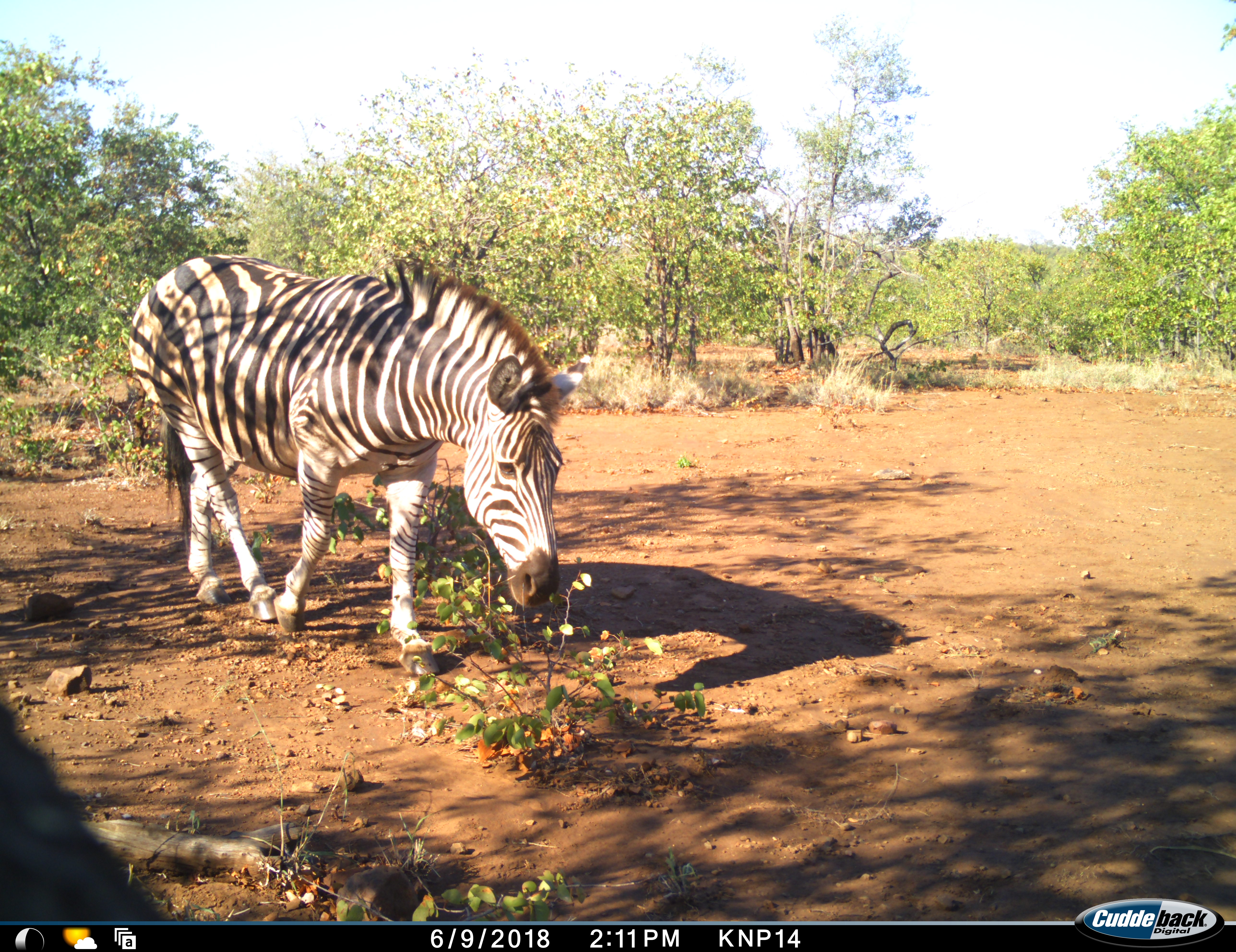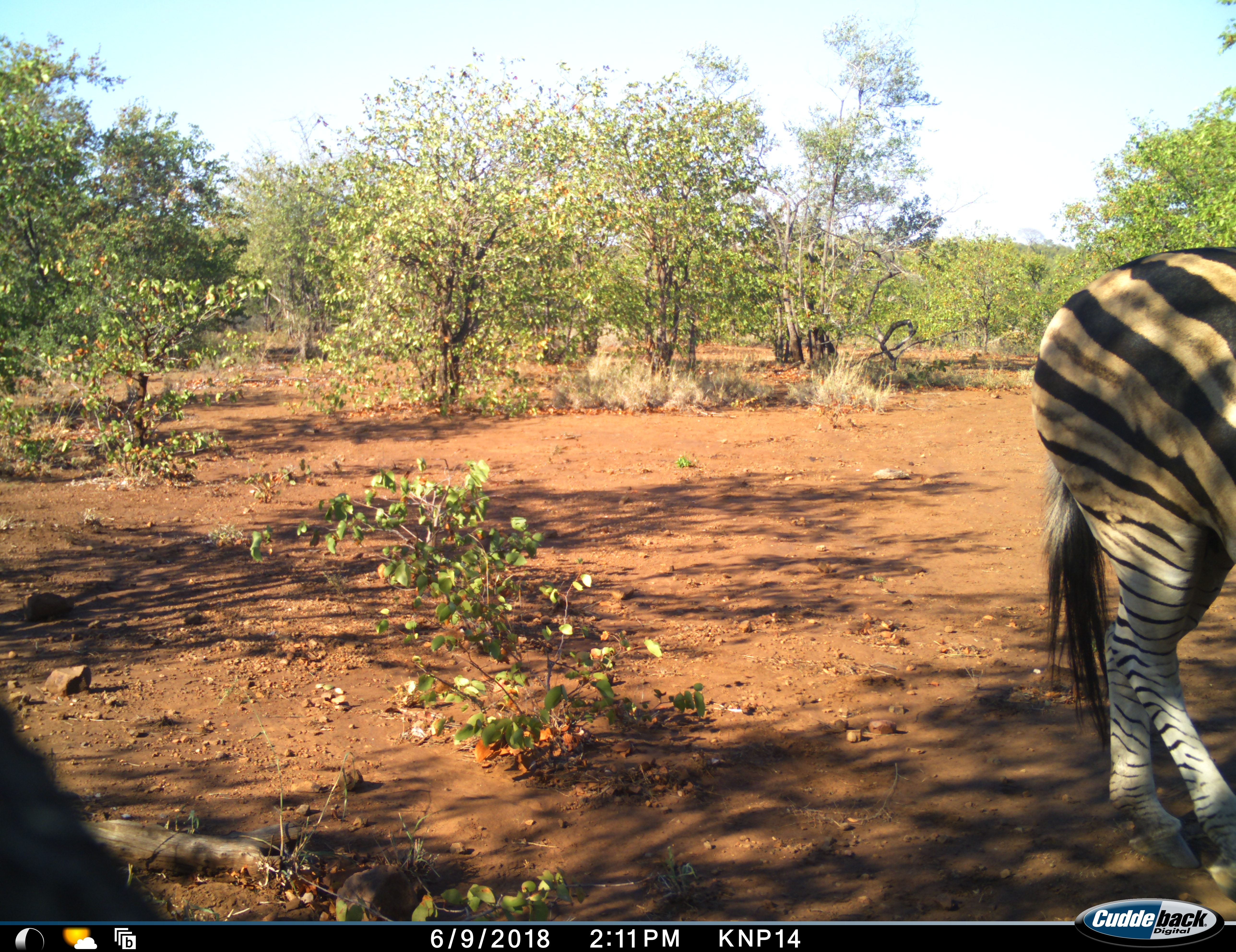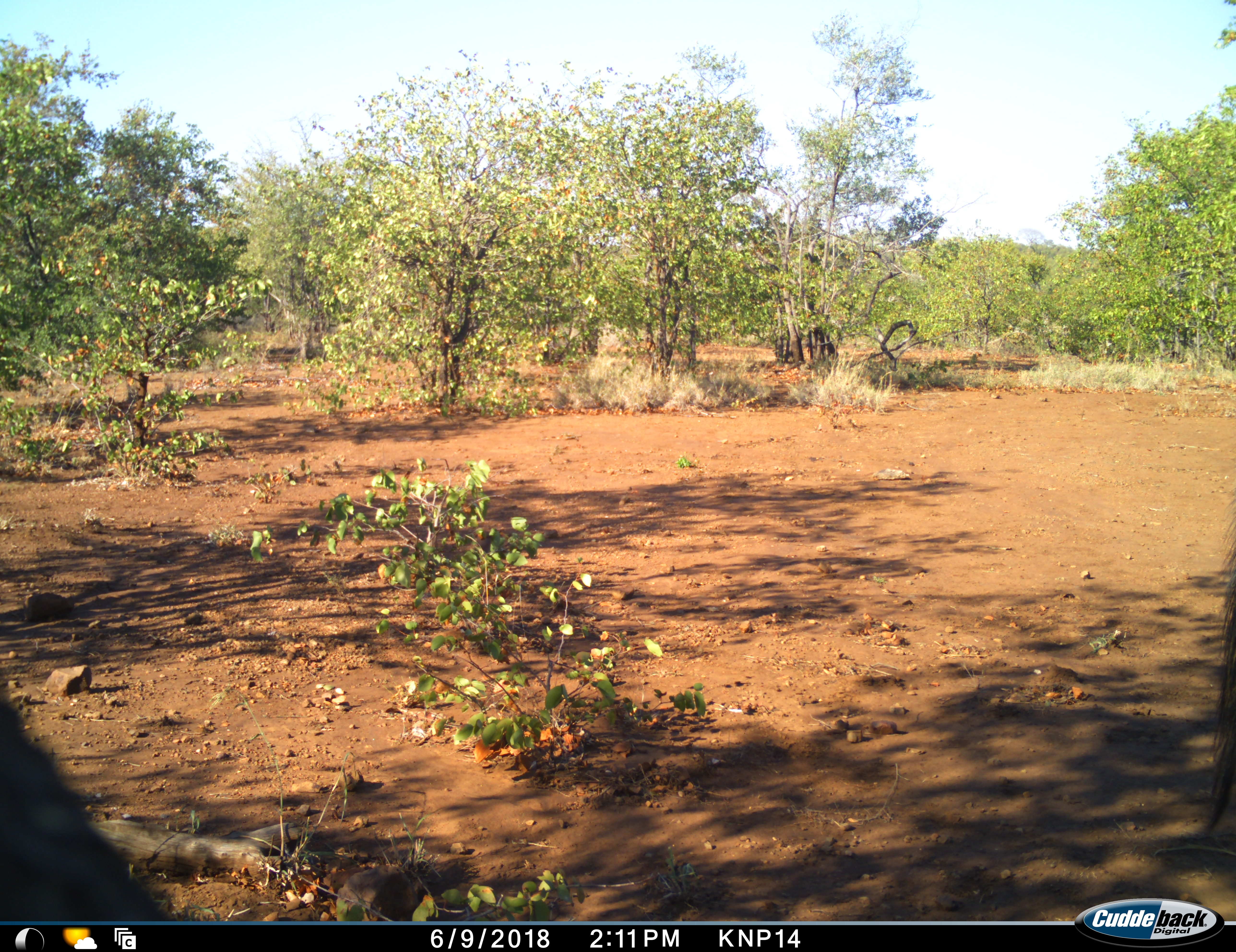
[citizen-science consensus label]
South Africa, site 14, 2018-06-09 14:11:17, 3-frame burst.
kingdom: Animalia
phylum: Chordata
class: Mammalia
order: Perissodactyla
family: Equidae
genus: Equus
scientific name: Equus quagga burchellii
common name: burchell's zebra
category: zebraburchells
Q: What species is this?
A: Zebraburchells (burchell's zebra) (Equus quagga burchellii).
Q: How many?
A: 1.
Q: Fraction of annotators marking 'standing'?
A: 0%.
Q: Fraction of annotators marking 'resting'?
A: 0%.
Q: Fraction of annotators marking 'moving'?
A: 100%.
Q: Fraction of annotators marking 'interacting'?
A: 0%.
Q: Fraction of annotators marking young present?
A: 0%.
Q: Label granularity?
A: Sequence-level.